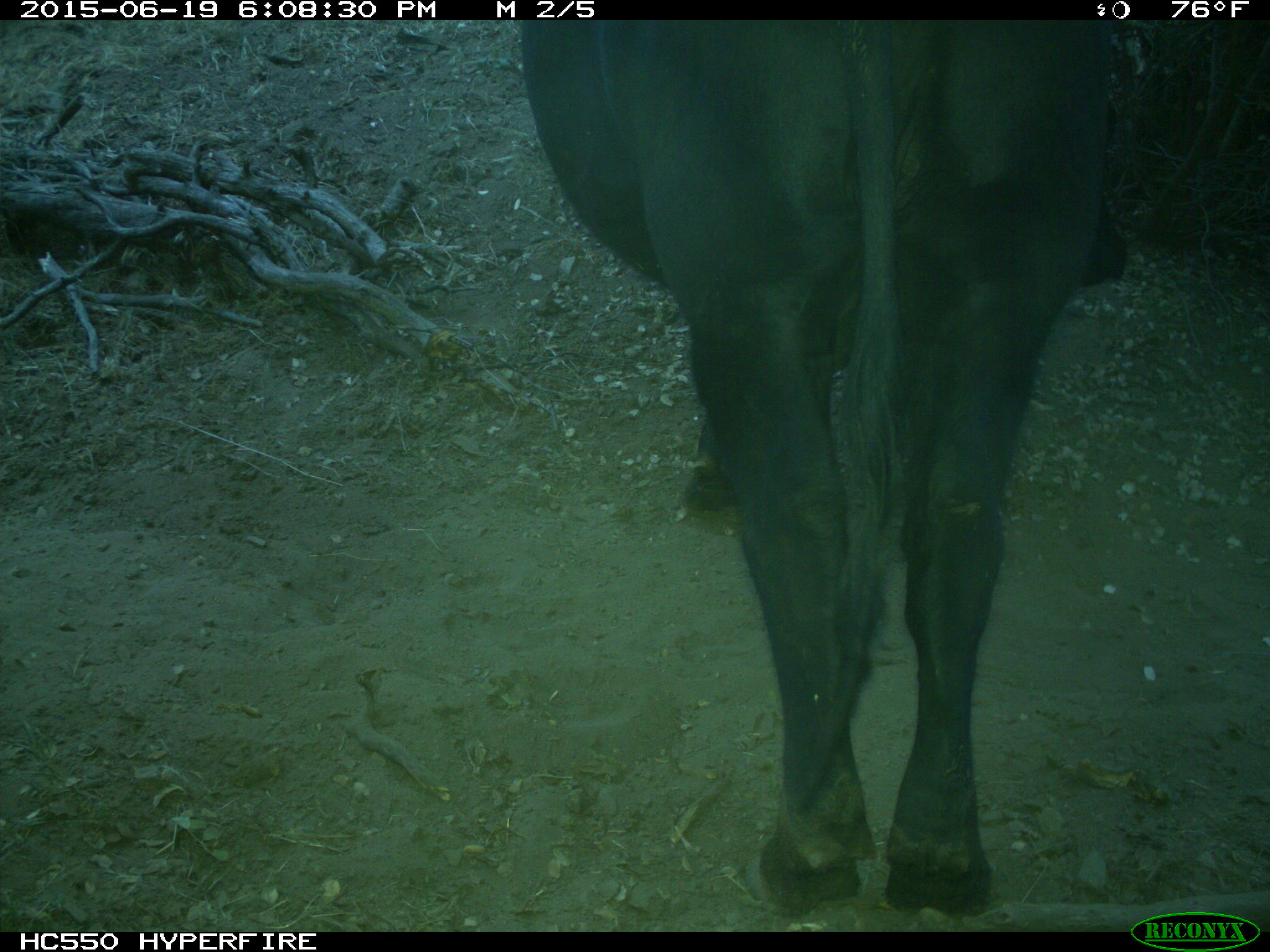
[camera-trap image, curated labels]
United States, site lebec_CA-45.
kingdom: Animalia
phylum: Chordata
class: Mammalia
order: Artiodactyla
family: Bovidae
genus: Bos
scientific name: Bos taurus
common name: domestic cow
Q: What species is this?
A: Bos taurus (domestic cow).